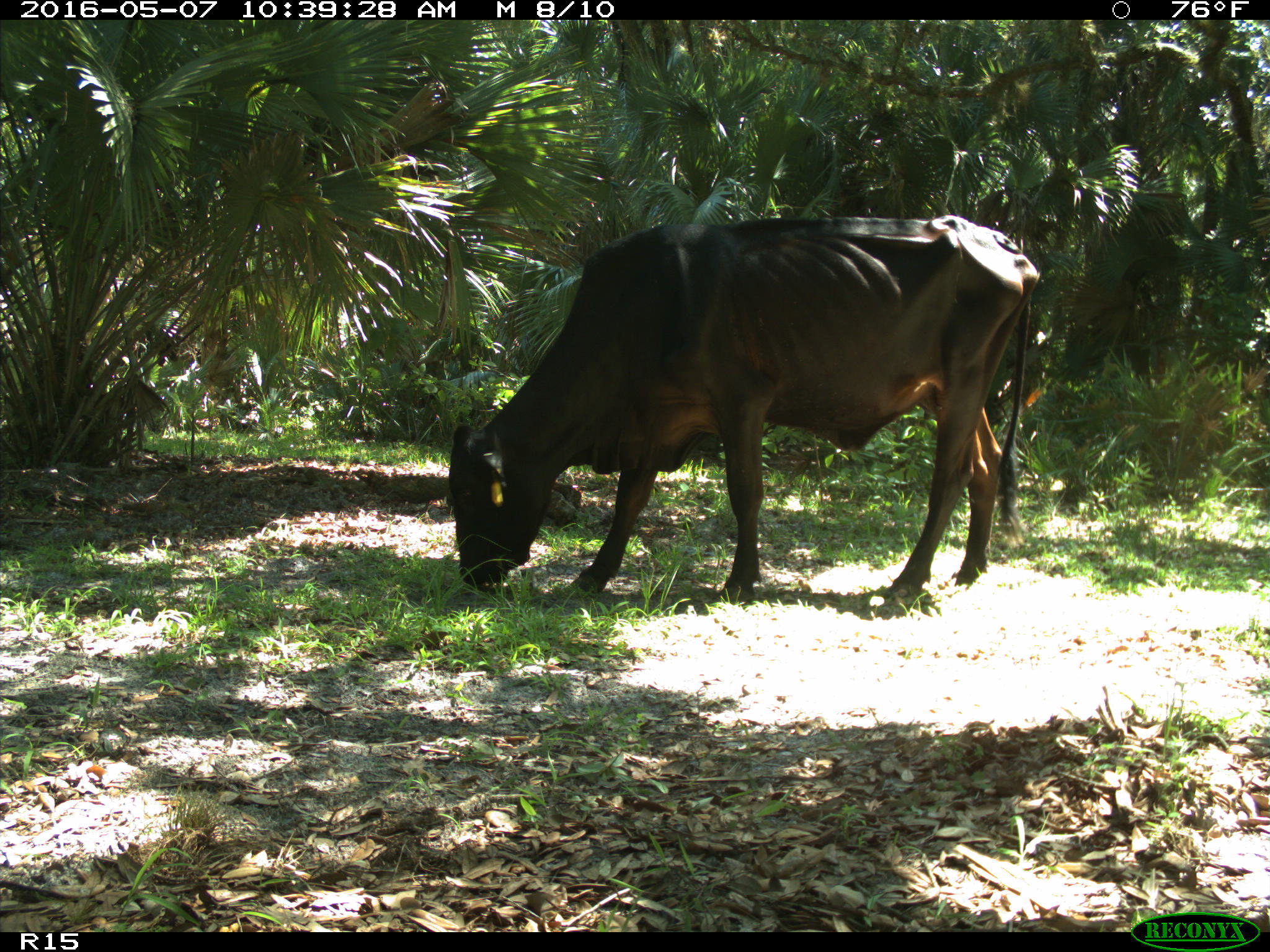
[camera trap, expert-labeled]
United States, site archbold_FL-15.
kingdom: Animalia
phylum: Chordata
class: Mammalia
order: Artiodactyla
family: Bovidae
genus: Bos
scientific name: Bos taurus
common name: domestic cow